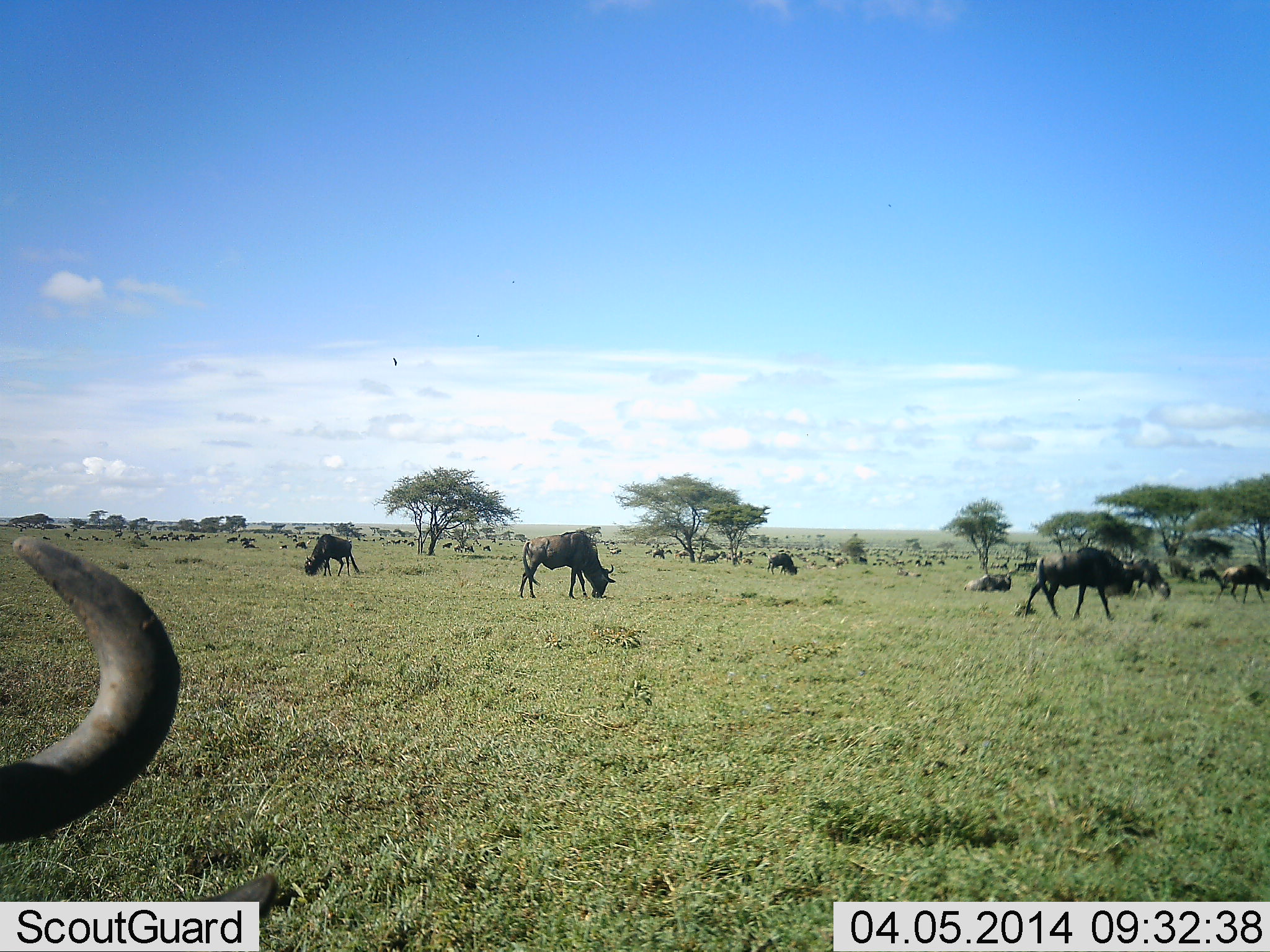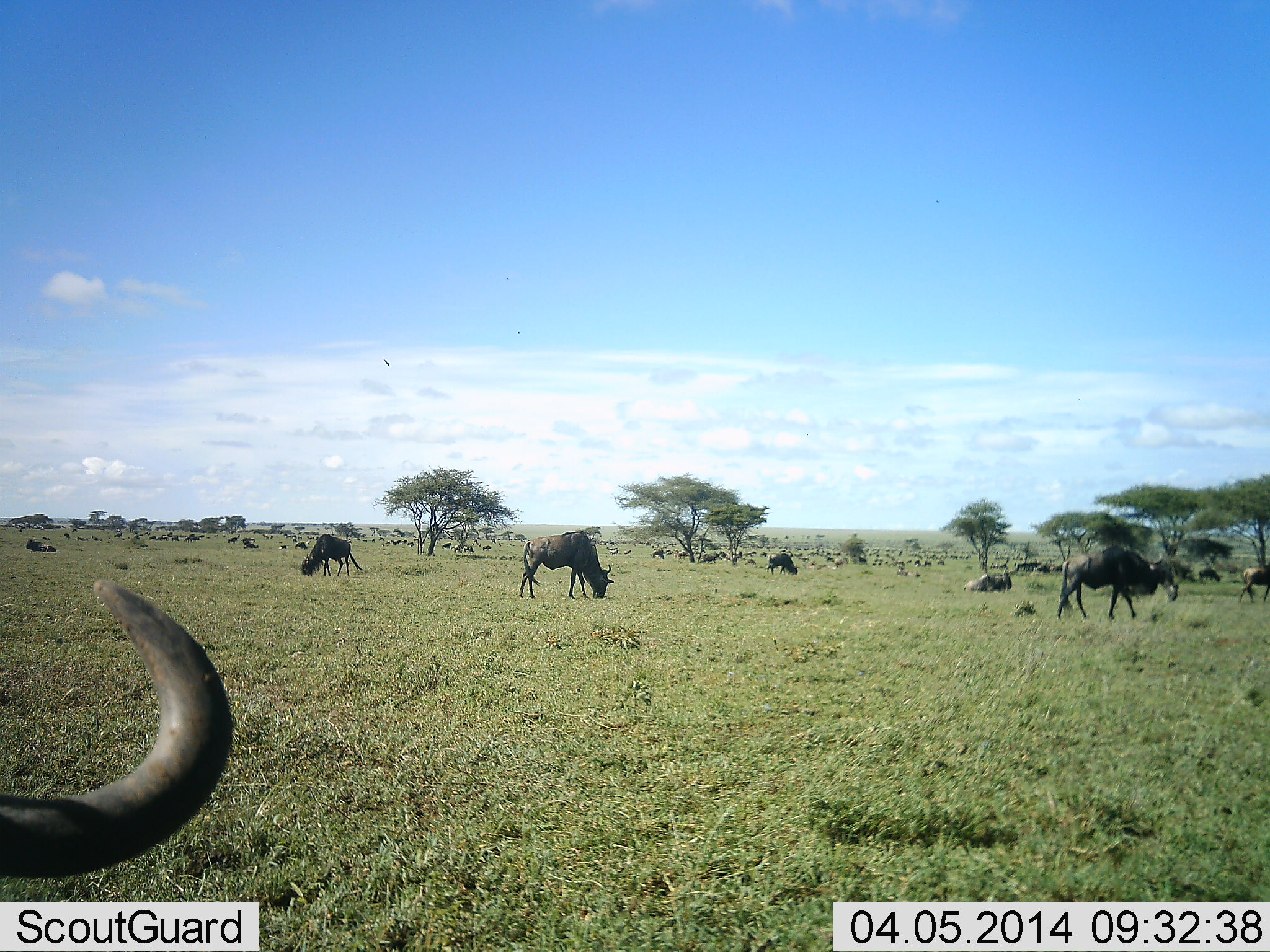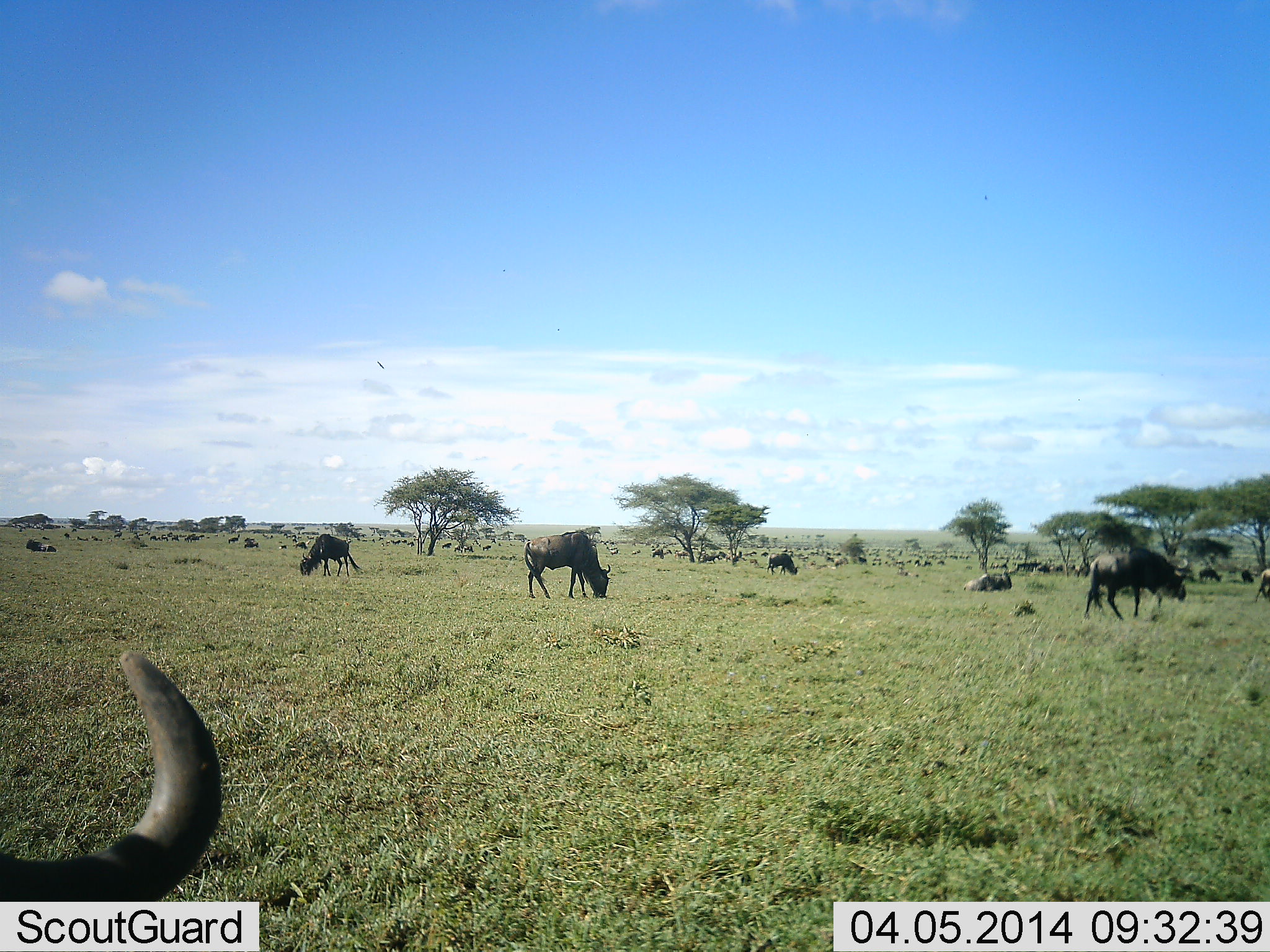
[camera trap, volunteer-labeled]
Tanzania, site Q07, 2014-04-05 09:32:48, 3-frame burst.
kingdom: Animalia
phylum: Chordata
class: Mammalia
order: Artiodactyla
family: Bovidae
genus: Connochaetes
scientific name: Connochaetes taurinus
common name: blue wildebeest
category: wildebeest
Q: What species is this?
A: Wildebeest (blue wildebeest) (Connochaetes taurinus).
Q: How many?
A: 51+.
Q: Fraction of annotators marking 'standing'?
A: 53%.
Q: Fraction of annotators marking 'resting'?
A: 60%.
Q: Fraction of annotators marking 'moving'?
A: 40%.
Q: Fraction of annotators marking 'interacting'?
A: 7%.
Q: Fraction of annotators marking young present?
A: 0%.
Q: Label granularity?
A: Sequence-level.